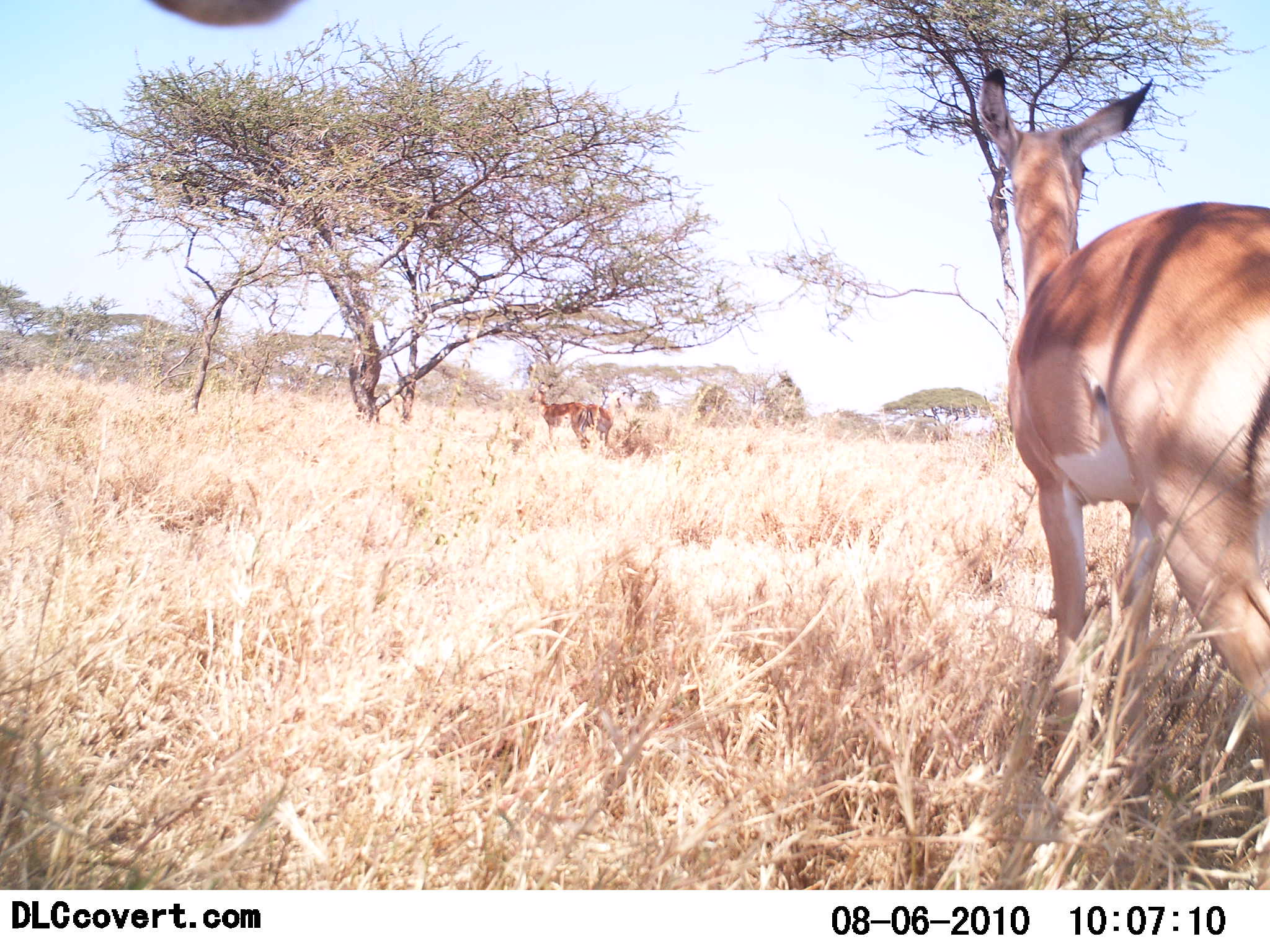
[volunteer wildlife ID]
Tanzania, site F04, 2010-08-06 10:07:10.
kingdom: Animalia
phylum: Chordata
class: Mammalia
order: Artiodactyla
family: Bovidae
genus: Nanger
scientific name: Nanger granti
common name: grant's gazelle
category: gazellegrants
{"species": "gazellegrants (grant's gazelle) (Nanger granti)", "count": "2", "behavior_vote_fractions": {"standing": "100%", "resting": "18%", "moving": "0%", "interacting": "0%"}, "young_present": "0%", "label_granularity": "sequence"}